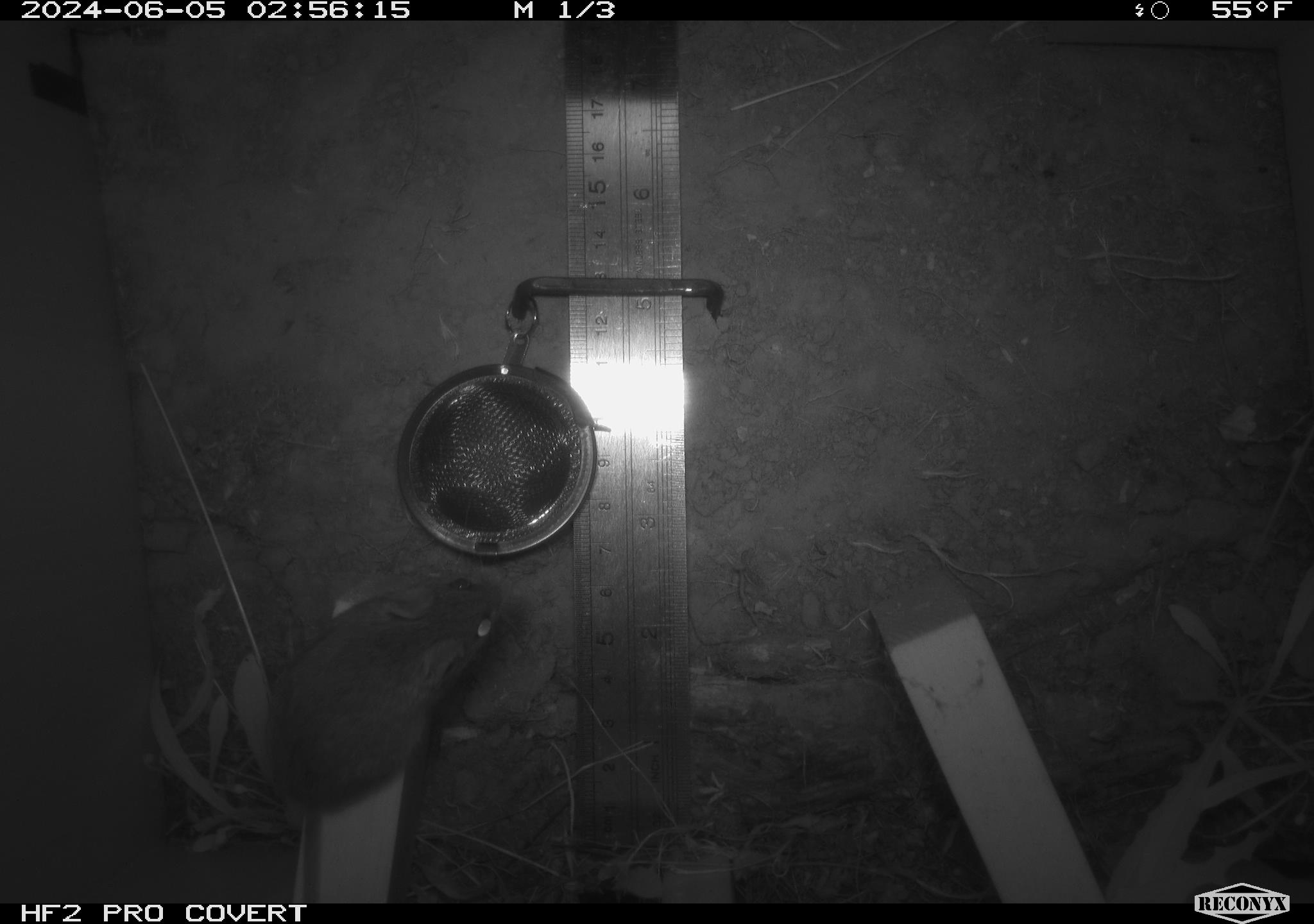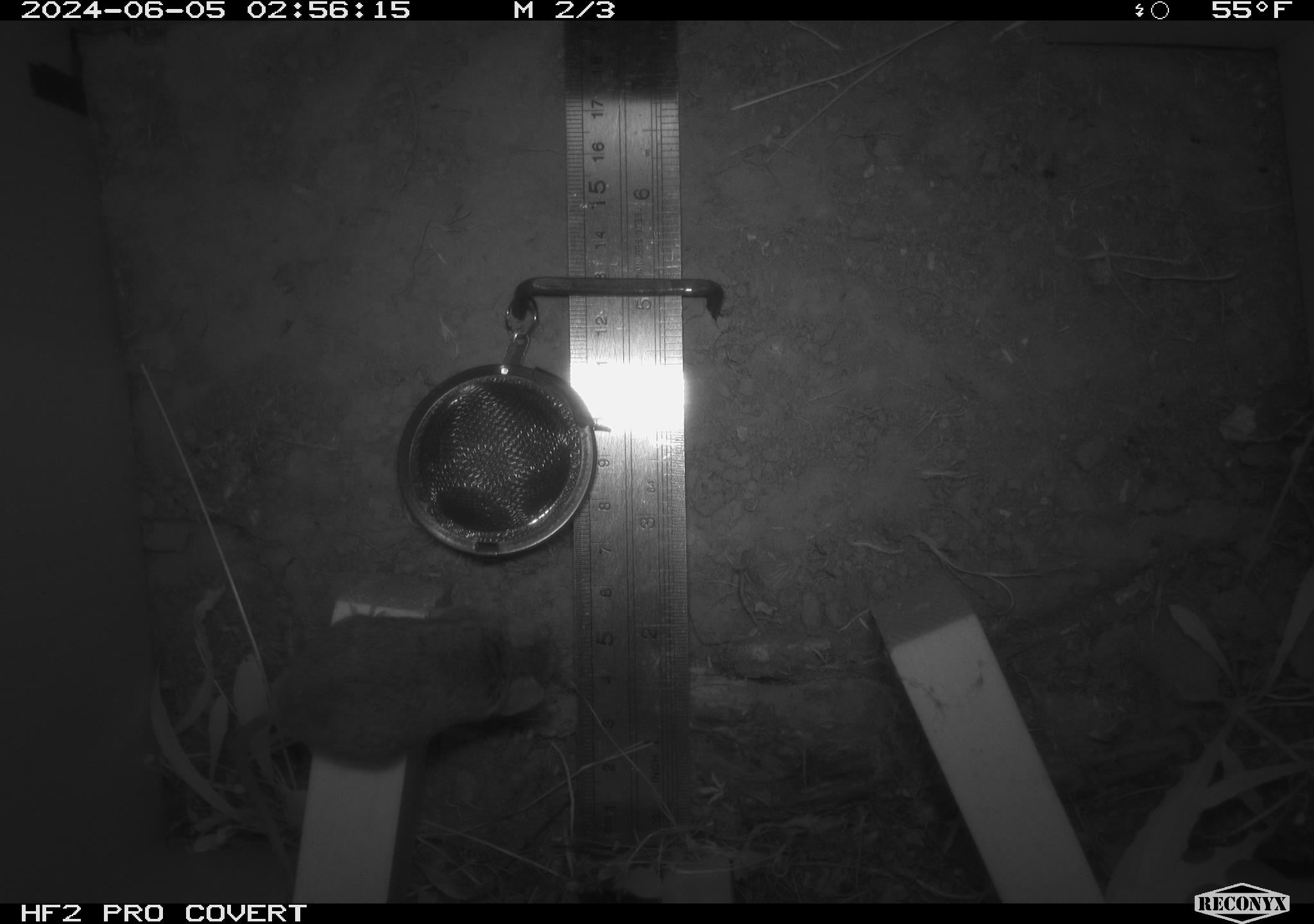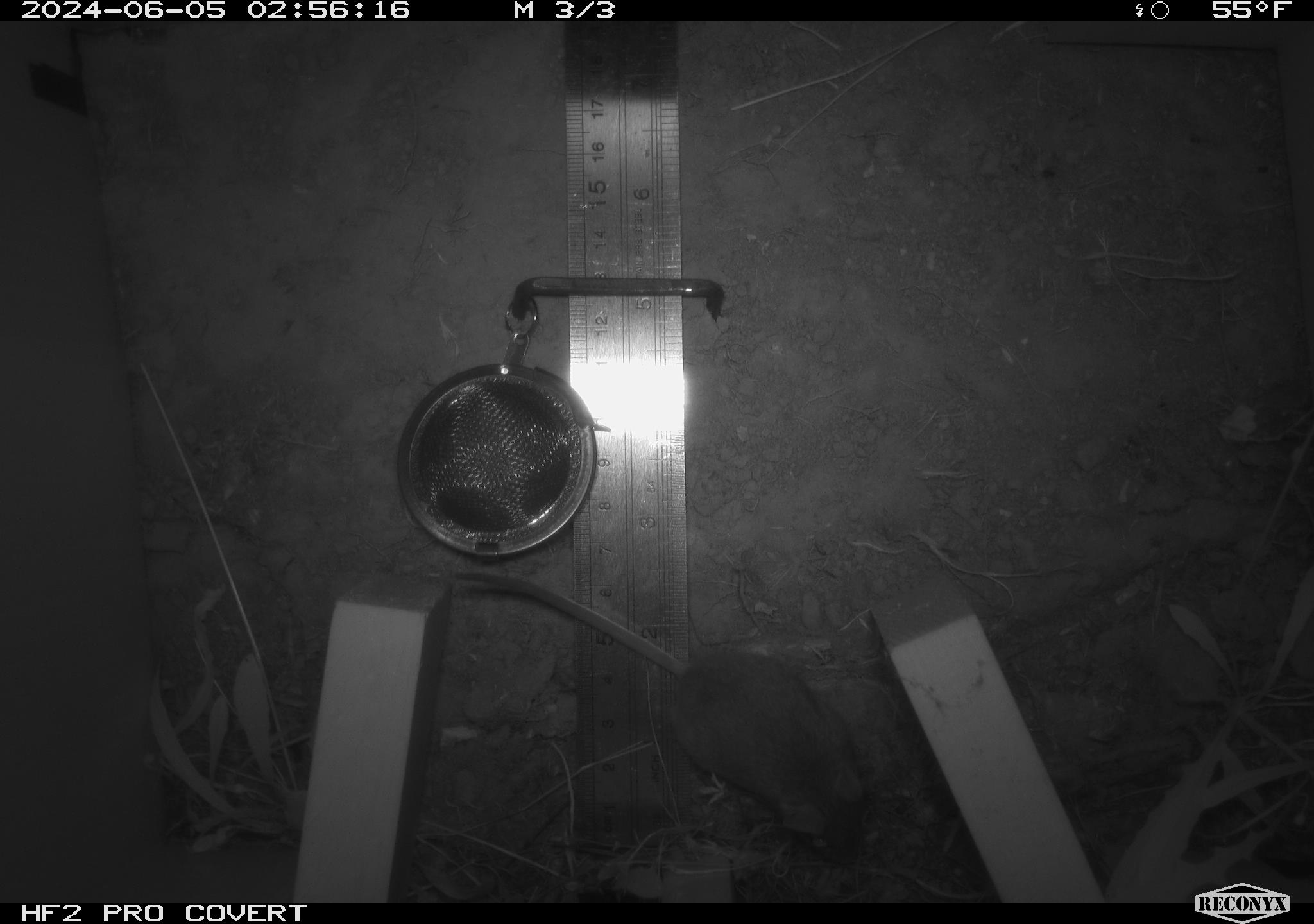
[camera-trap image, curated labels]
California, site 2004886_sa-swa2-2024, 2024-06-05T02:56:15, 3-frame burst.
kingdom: Animalia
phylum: Chordata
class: Mammalia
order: Rodentia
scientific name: Rodentia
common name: mouse species